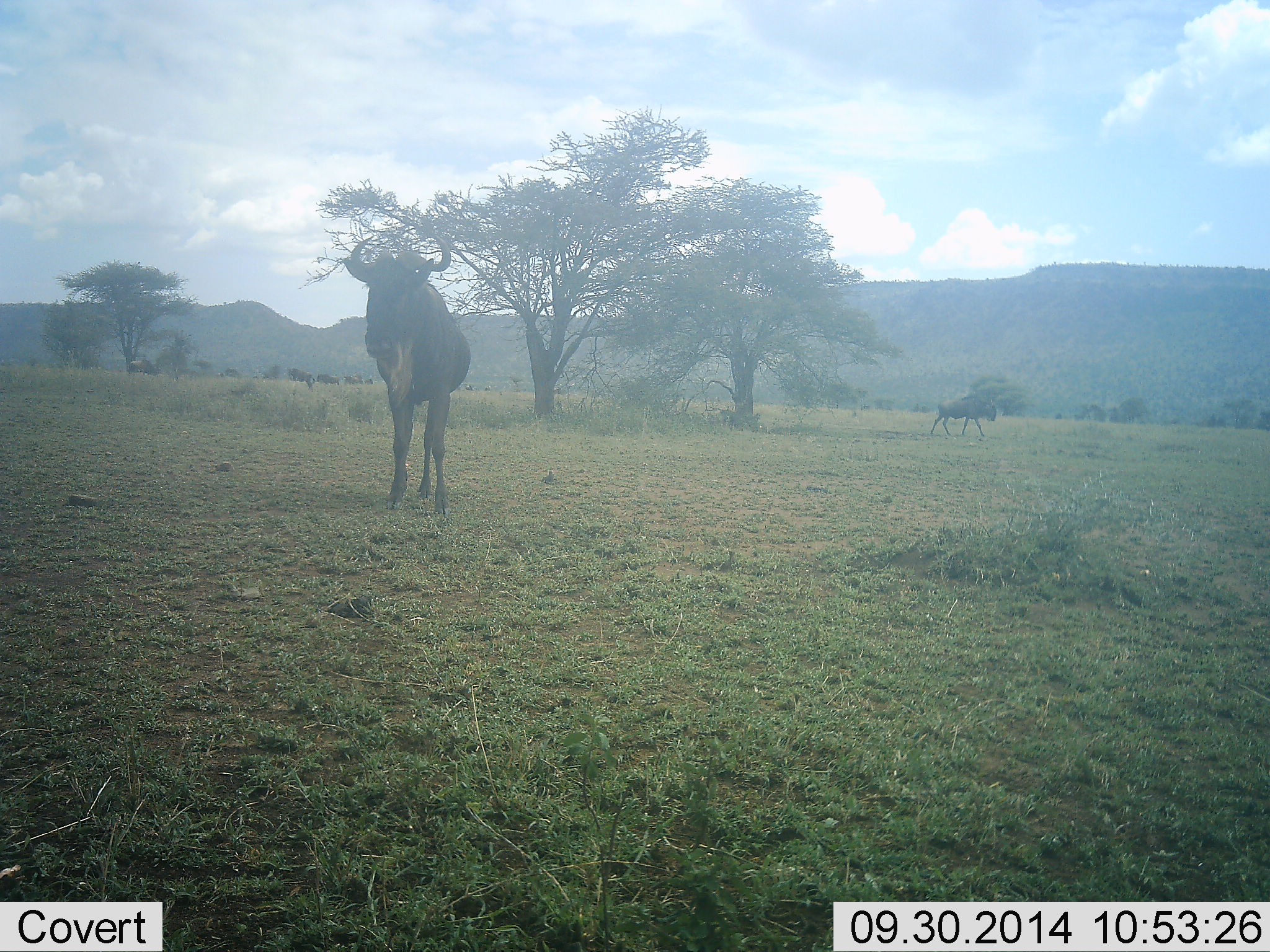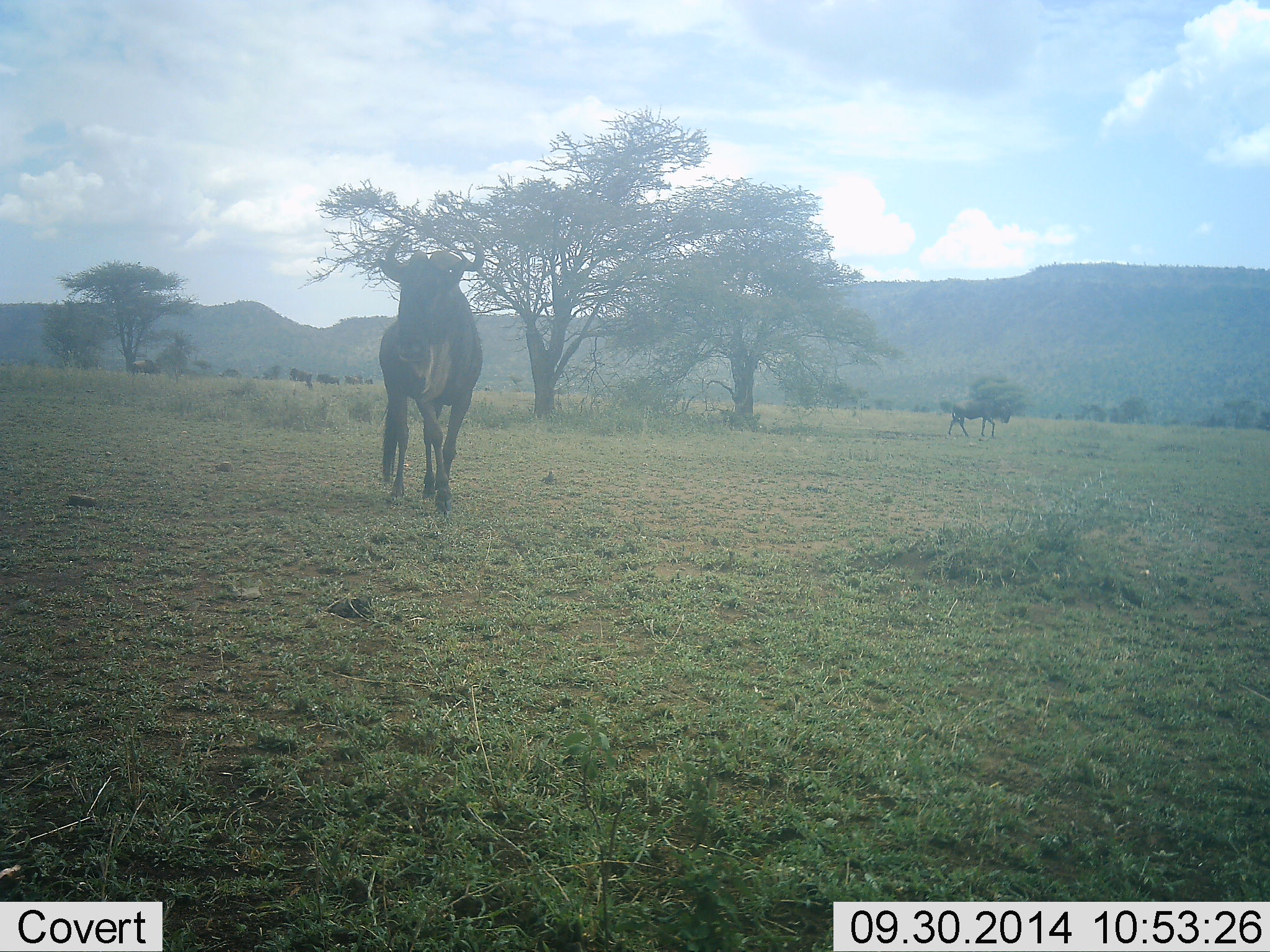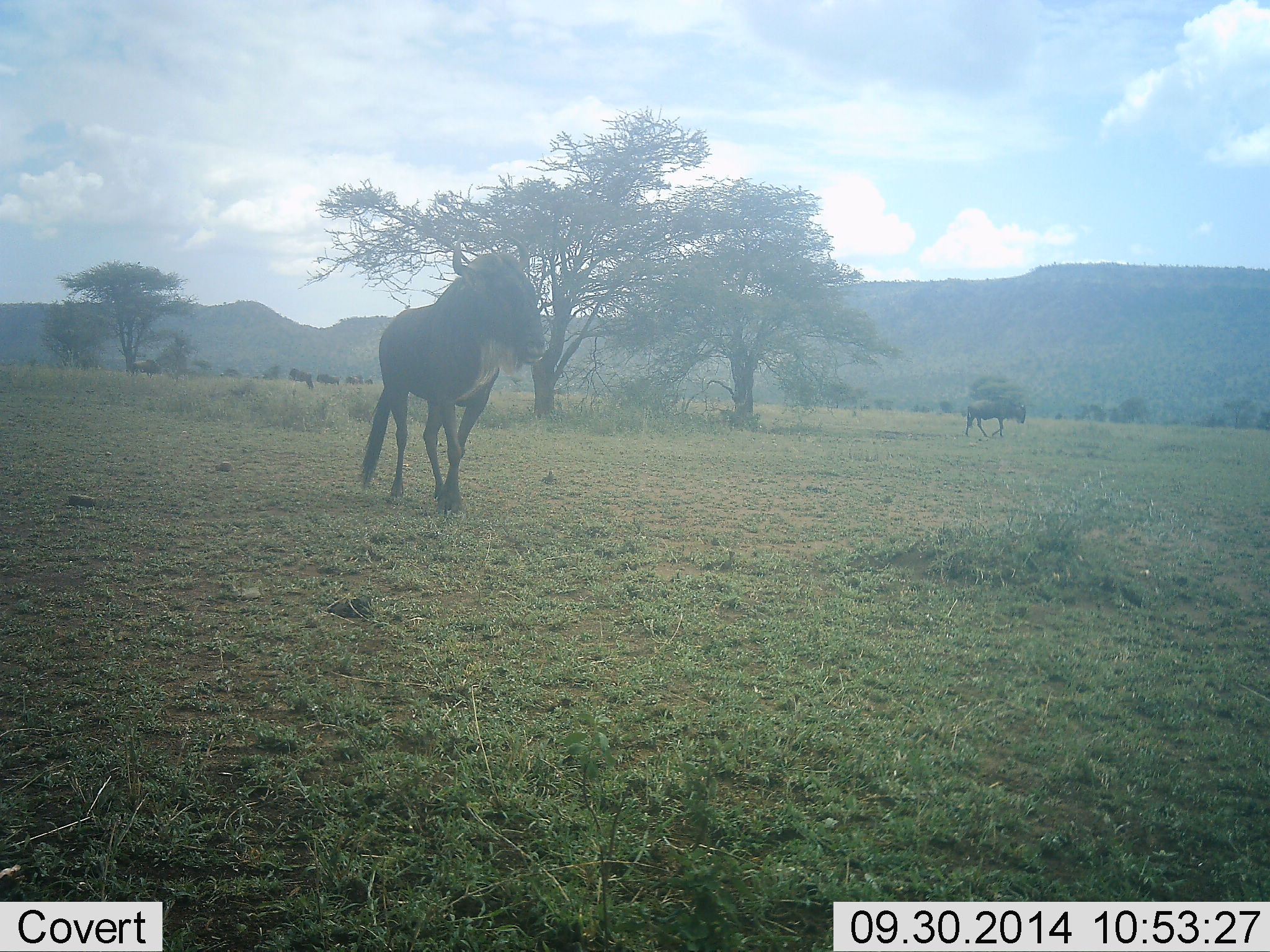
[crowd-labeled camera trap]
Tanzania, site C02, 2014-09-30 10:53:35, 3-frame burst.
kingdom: Animalia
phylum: Chordata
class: Mammalia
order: Artiodactyla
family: Bovidae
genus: Connochaetes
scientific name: Connochaetes taurinus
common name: blue wildebeest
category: wildebeest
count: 2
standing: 50%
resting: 0%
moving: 80%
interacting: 0%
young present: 0%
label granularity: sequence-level